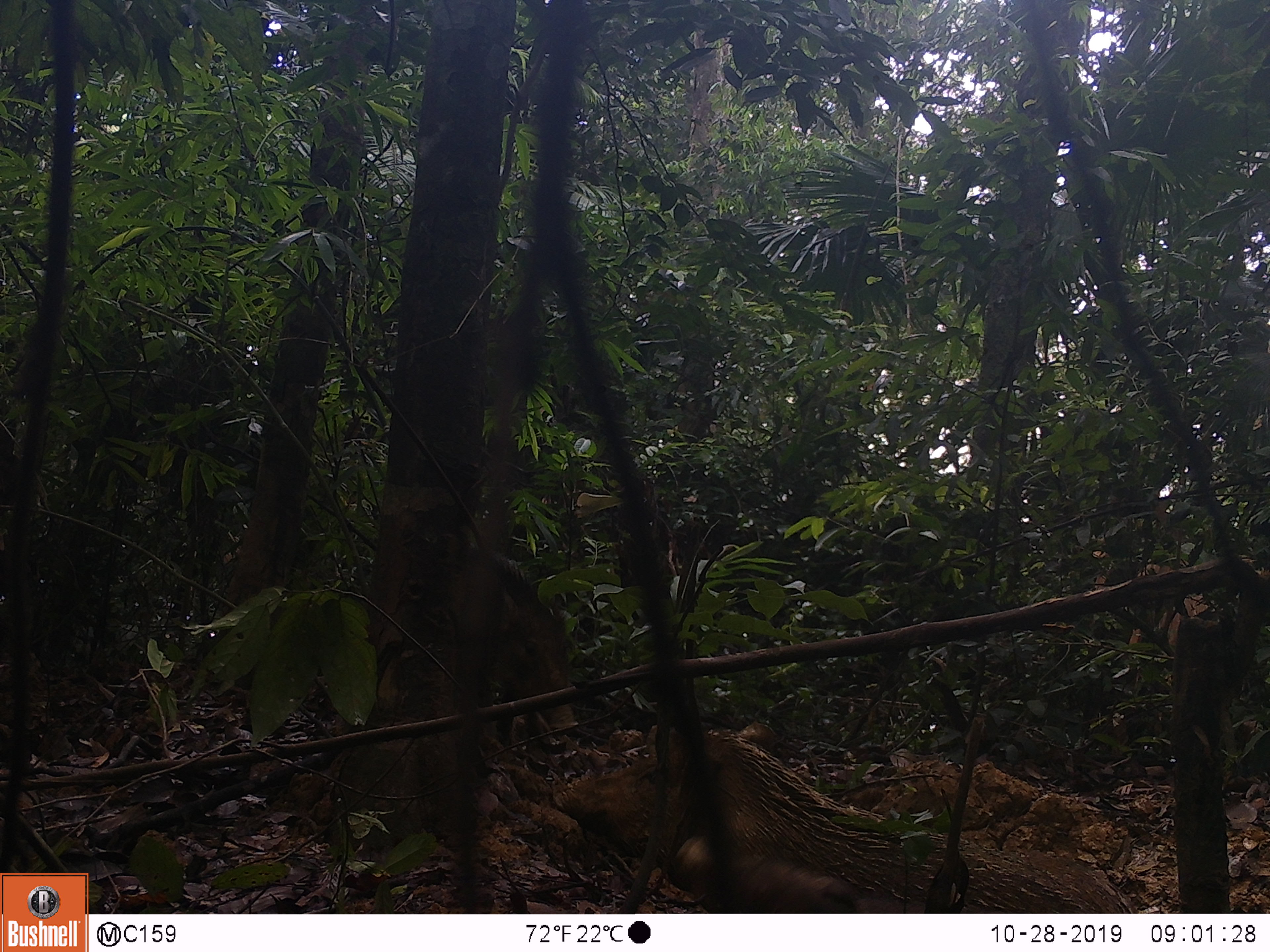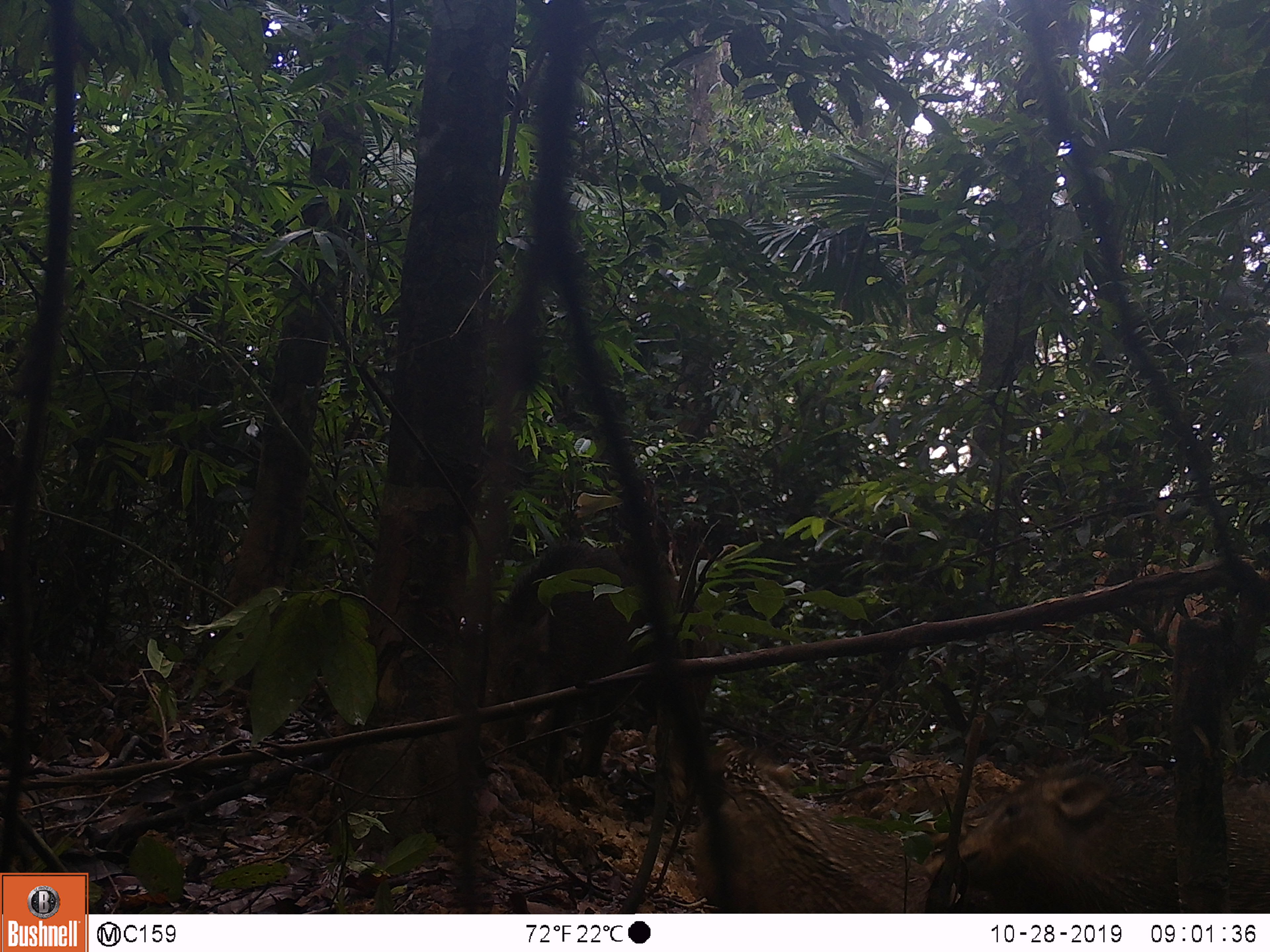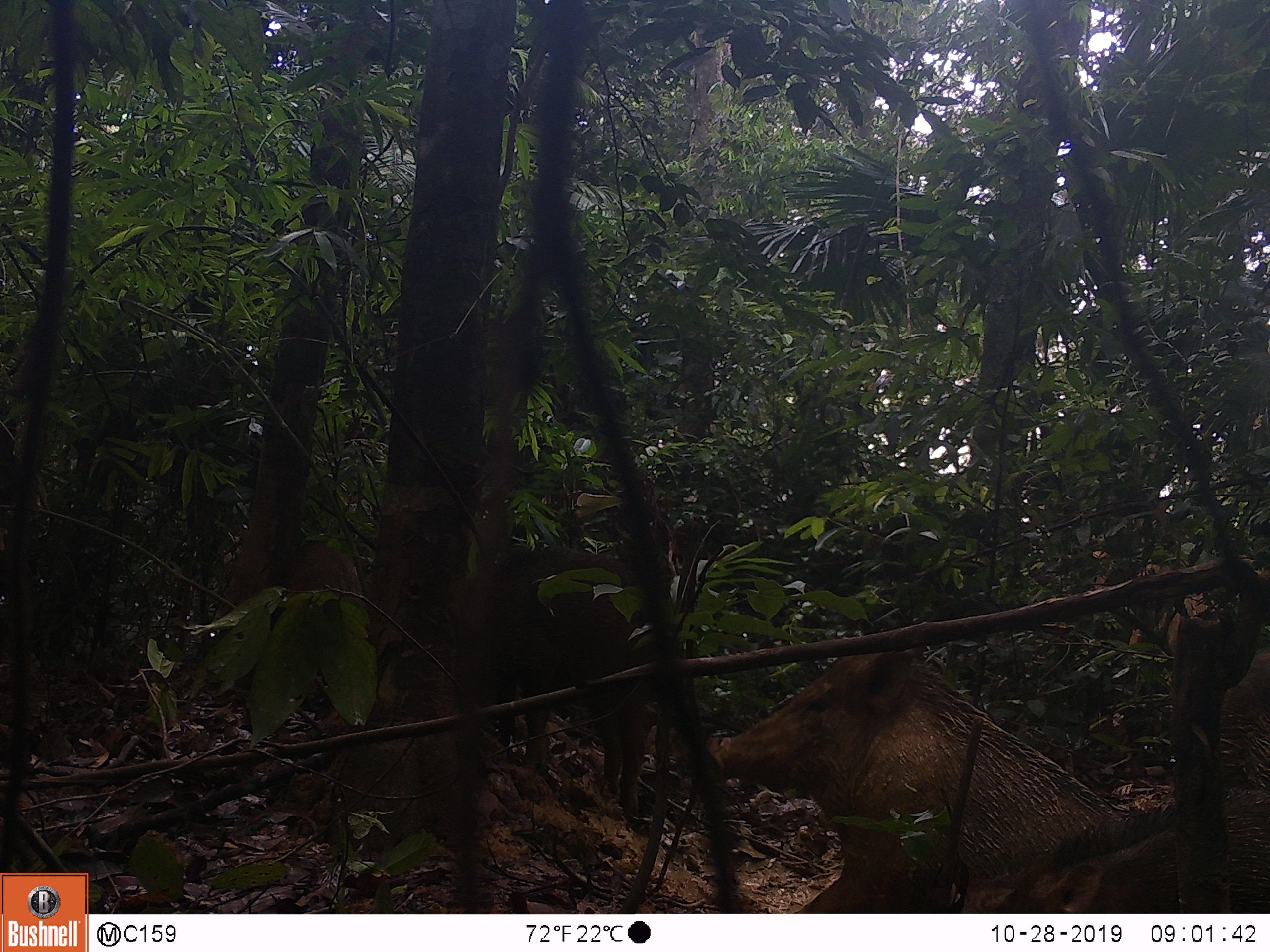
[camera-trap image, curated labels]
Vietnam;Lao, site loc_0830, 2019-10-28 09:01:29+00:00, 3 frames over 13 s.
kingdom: Animalia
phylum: Chordata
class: Mammalia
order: Artiodactyla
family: Suidae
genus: Sus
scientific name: Sus scrofa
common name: eurasian wild pig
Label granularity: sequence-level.